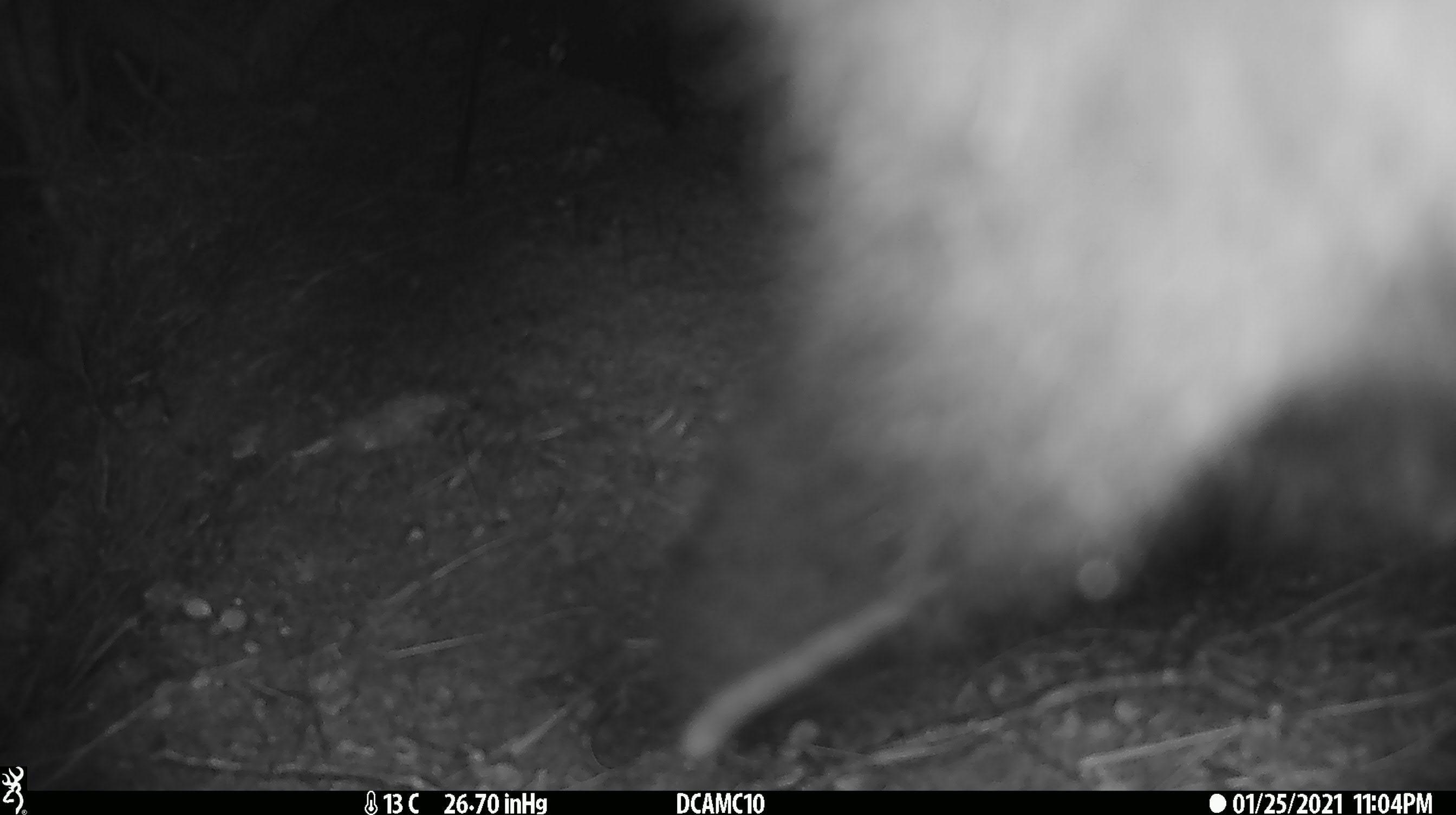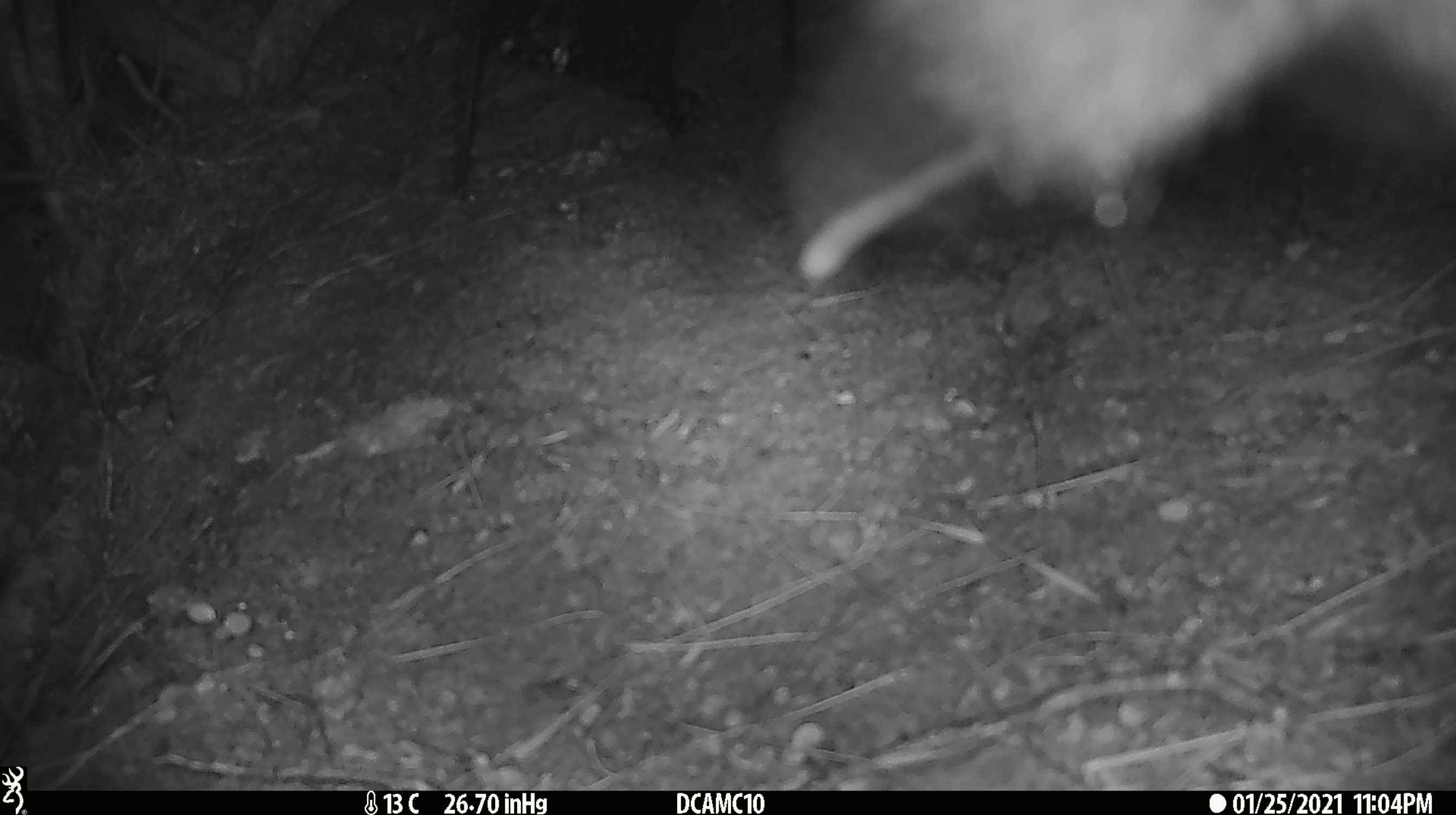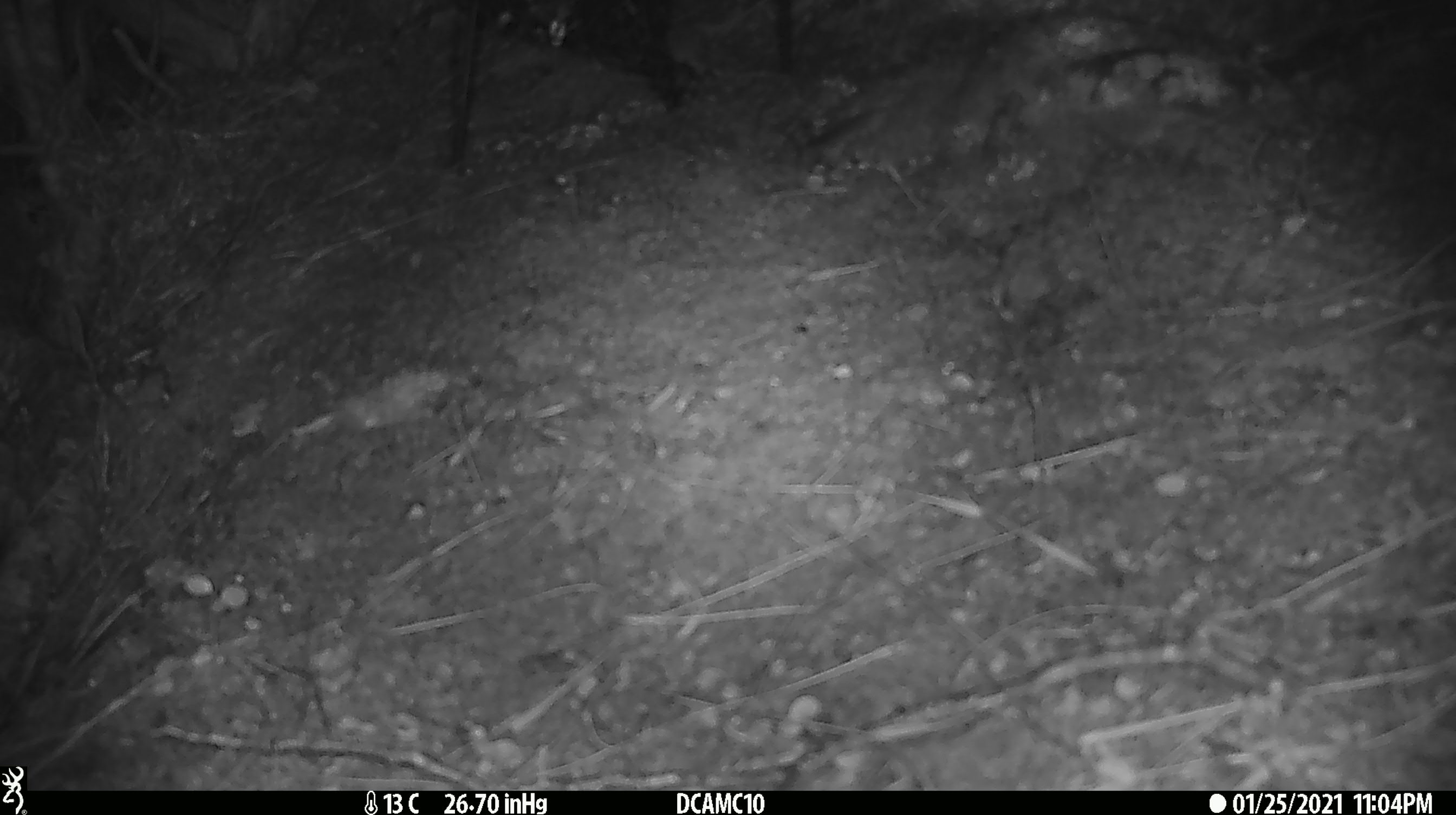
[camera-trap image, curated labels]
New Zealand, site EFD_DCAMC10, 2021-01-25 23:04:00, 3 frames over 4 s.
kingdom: Animalia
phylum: Chordata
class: Mammalia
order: Diprotodontia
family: Phalangeridae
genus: Trichosurus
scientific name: Trichosurus vulpecula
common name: common brushtail possum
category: possum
Possum (common brushtail possum) (Trichosurus vulpecula).